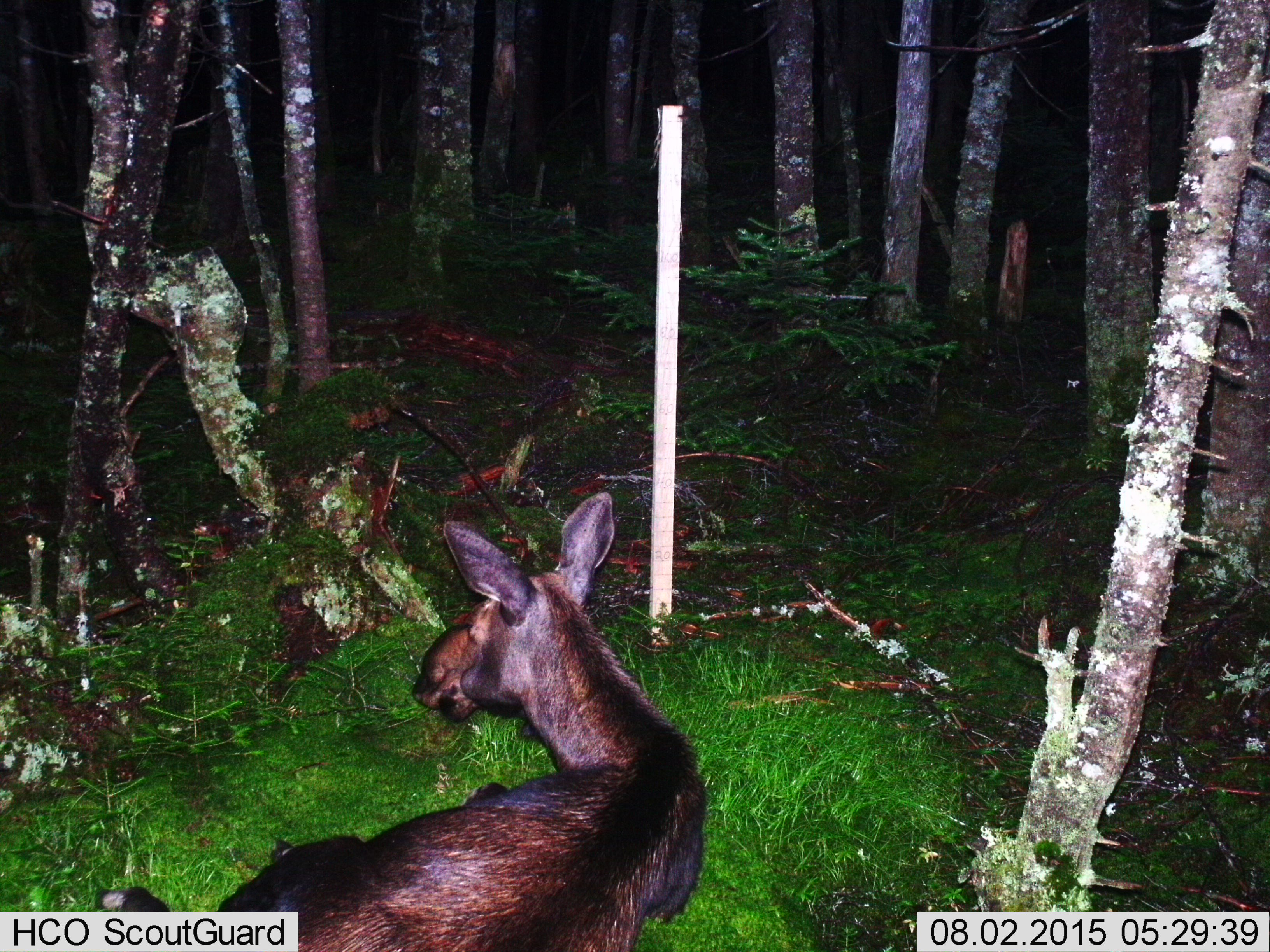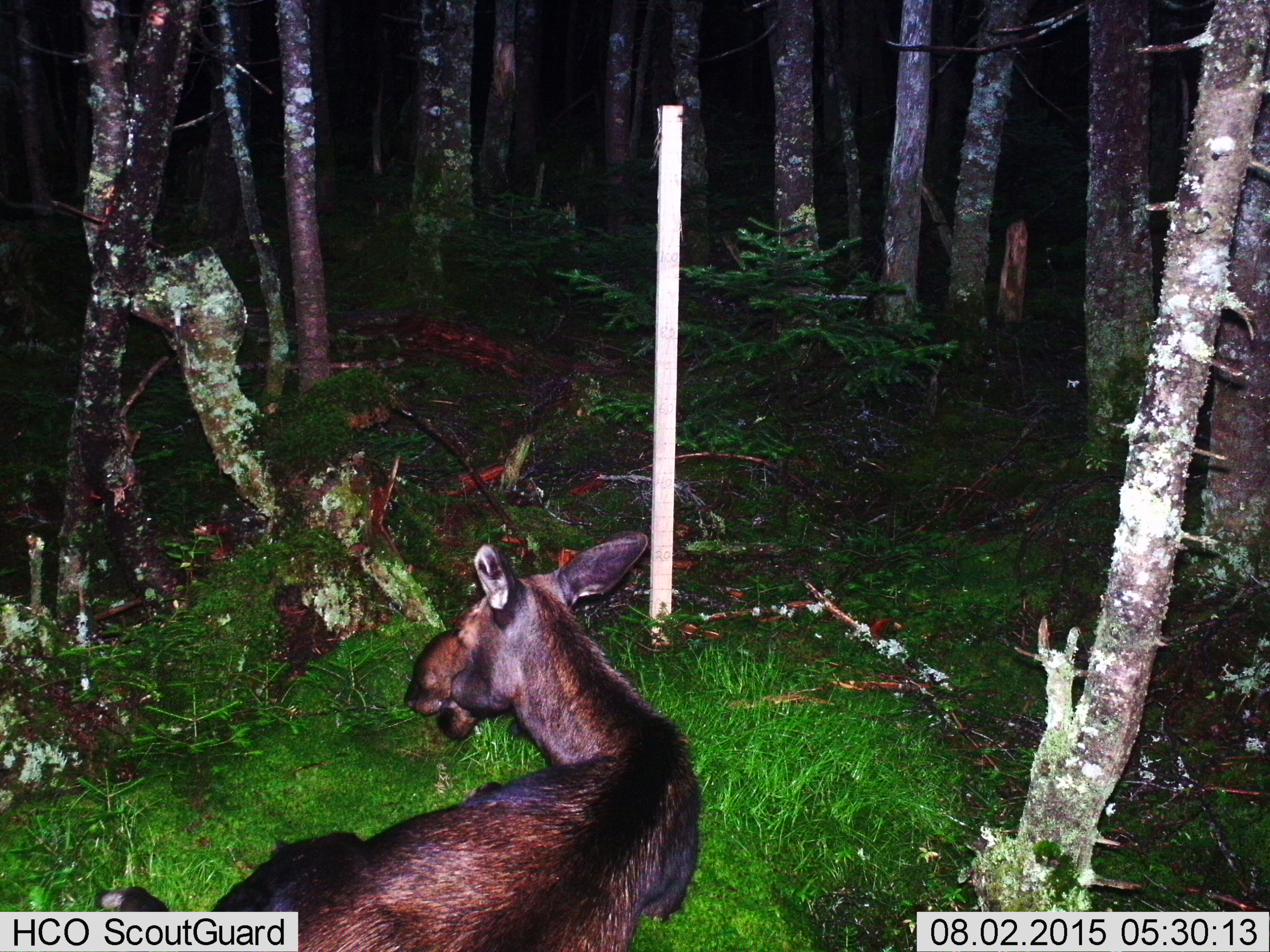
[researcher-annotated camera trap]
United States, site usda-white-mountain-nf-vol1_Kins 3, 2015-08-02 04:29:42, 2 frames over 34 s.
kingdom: Animalia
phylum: Chordata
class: Mammalia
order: Artiodactyla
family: Cervidae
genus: Alces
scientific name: Alces alces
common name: moose